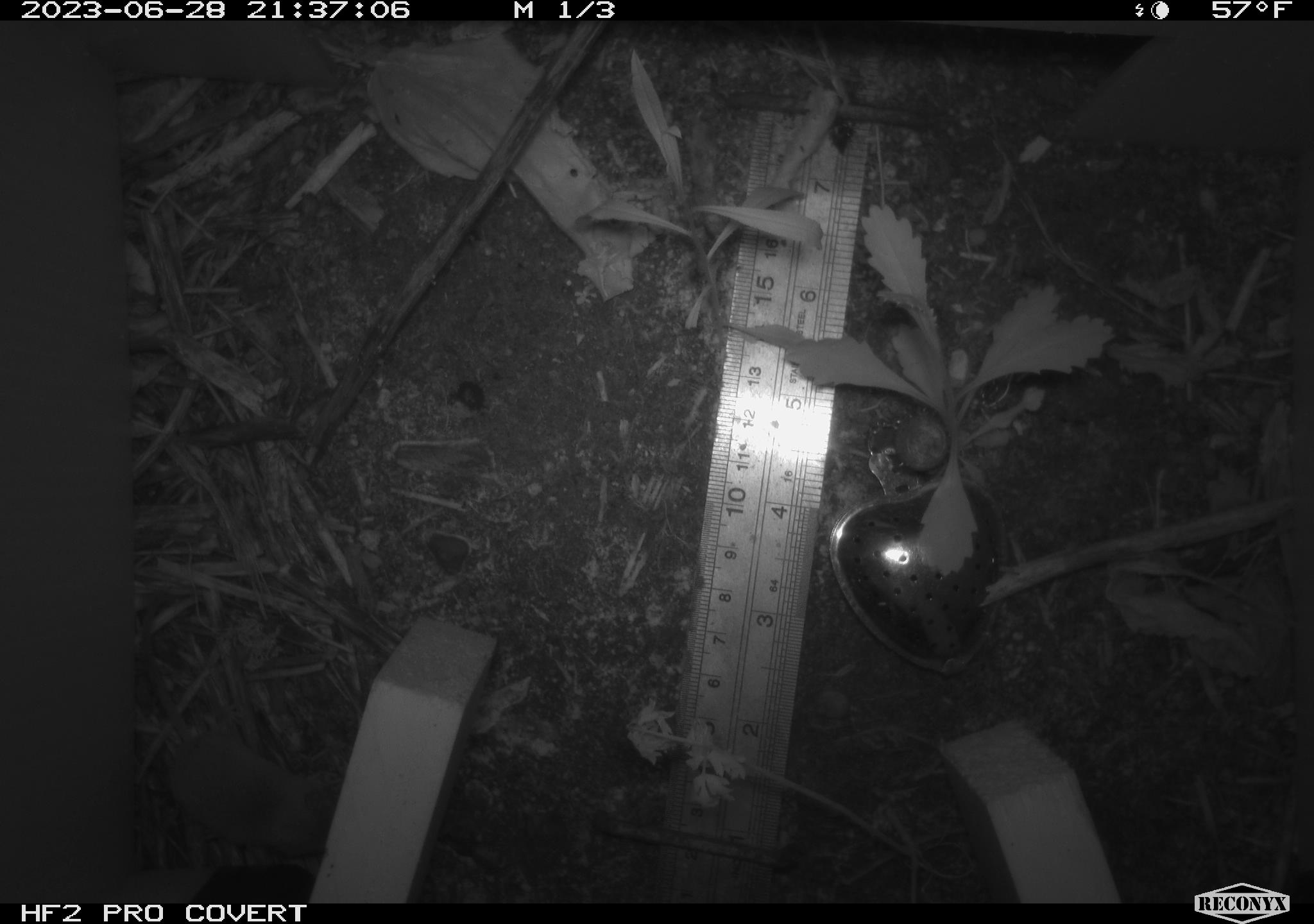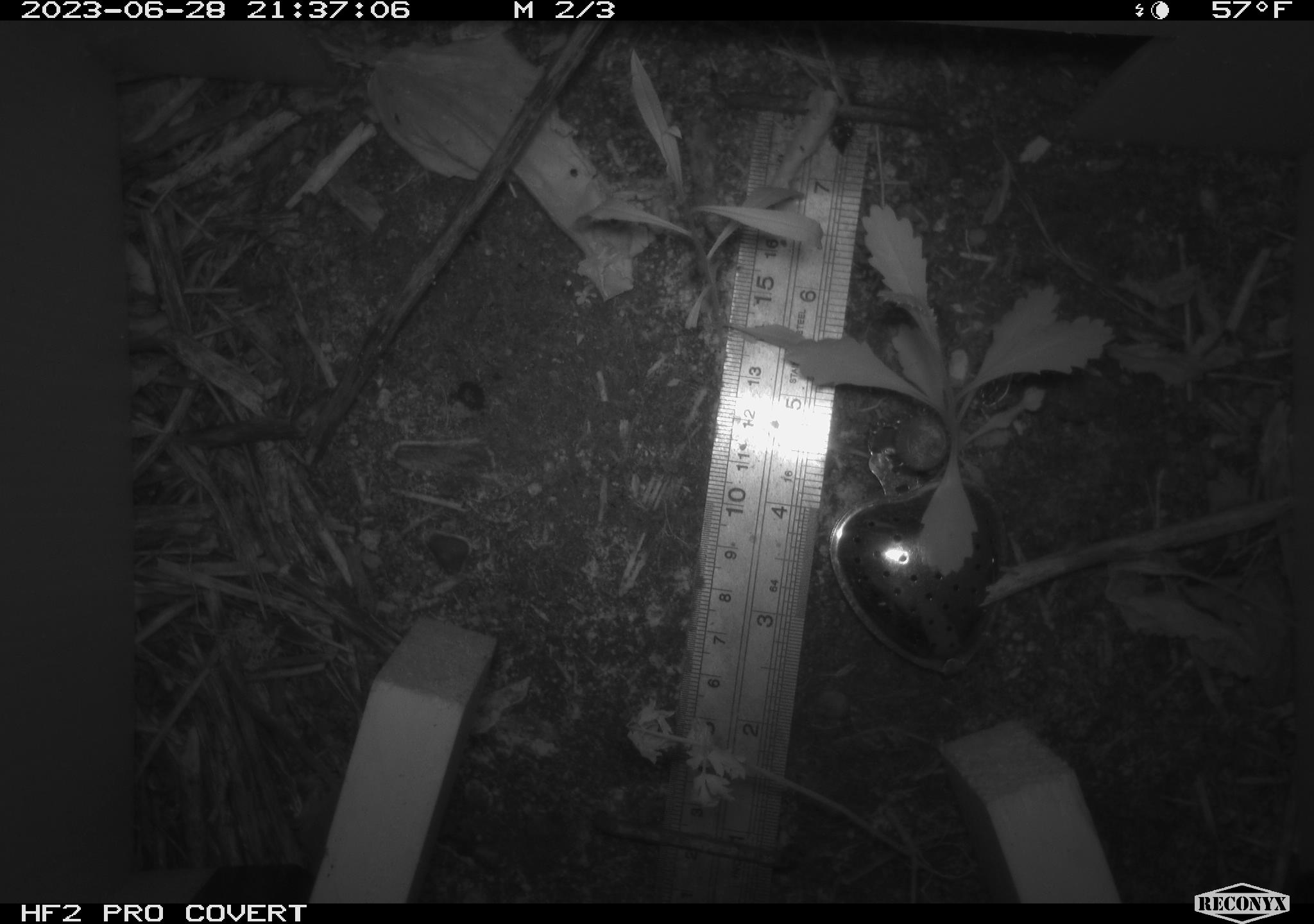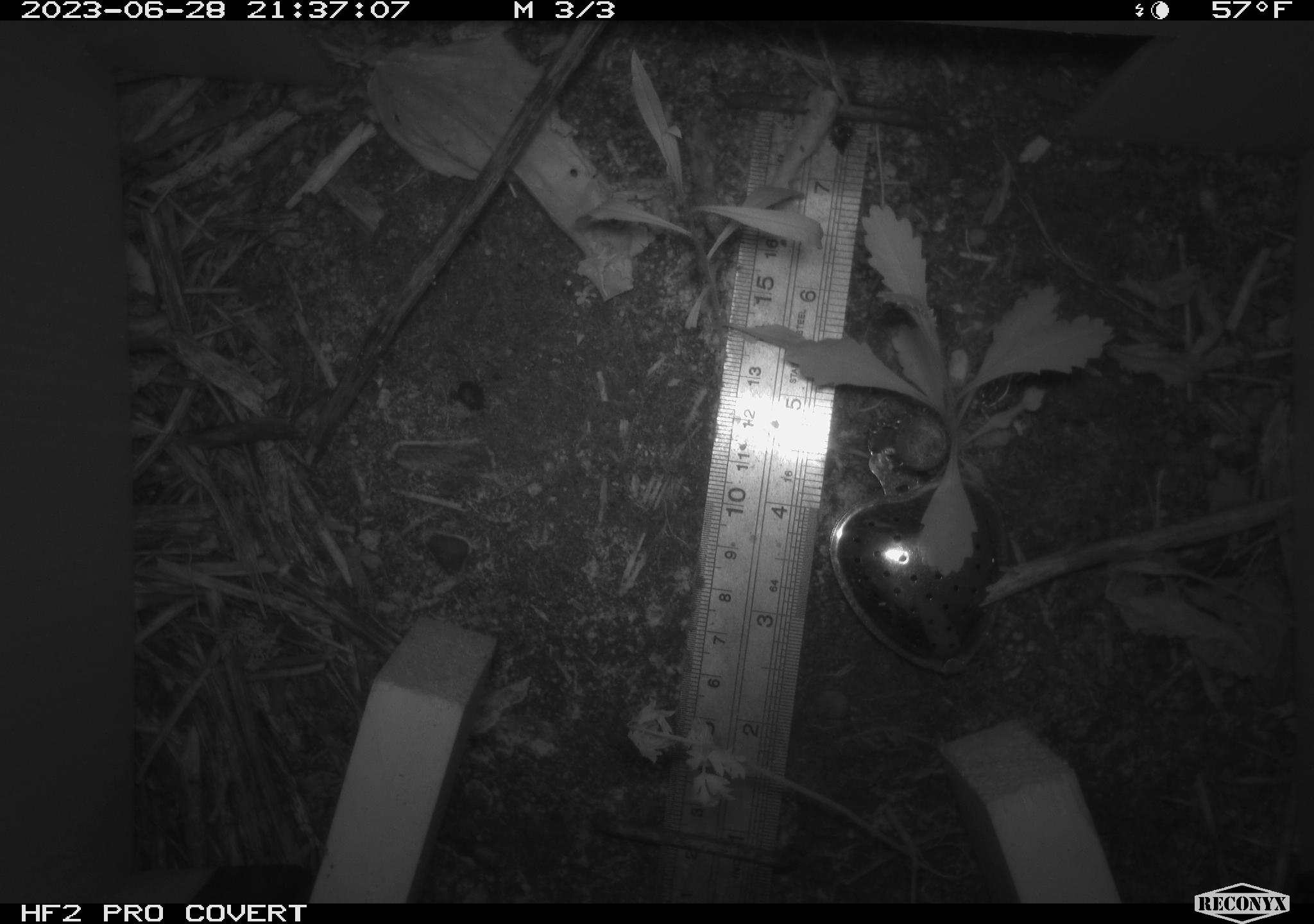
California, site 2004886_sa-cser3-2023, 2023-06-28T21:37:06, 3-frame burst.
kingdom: Animalia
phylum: Chordata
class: Mammalia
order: Eulipotyphla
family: Soricidae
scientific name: Soricidae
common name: shrews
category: soricidae family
Soricidae family (shrews) (Soricidae).